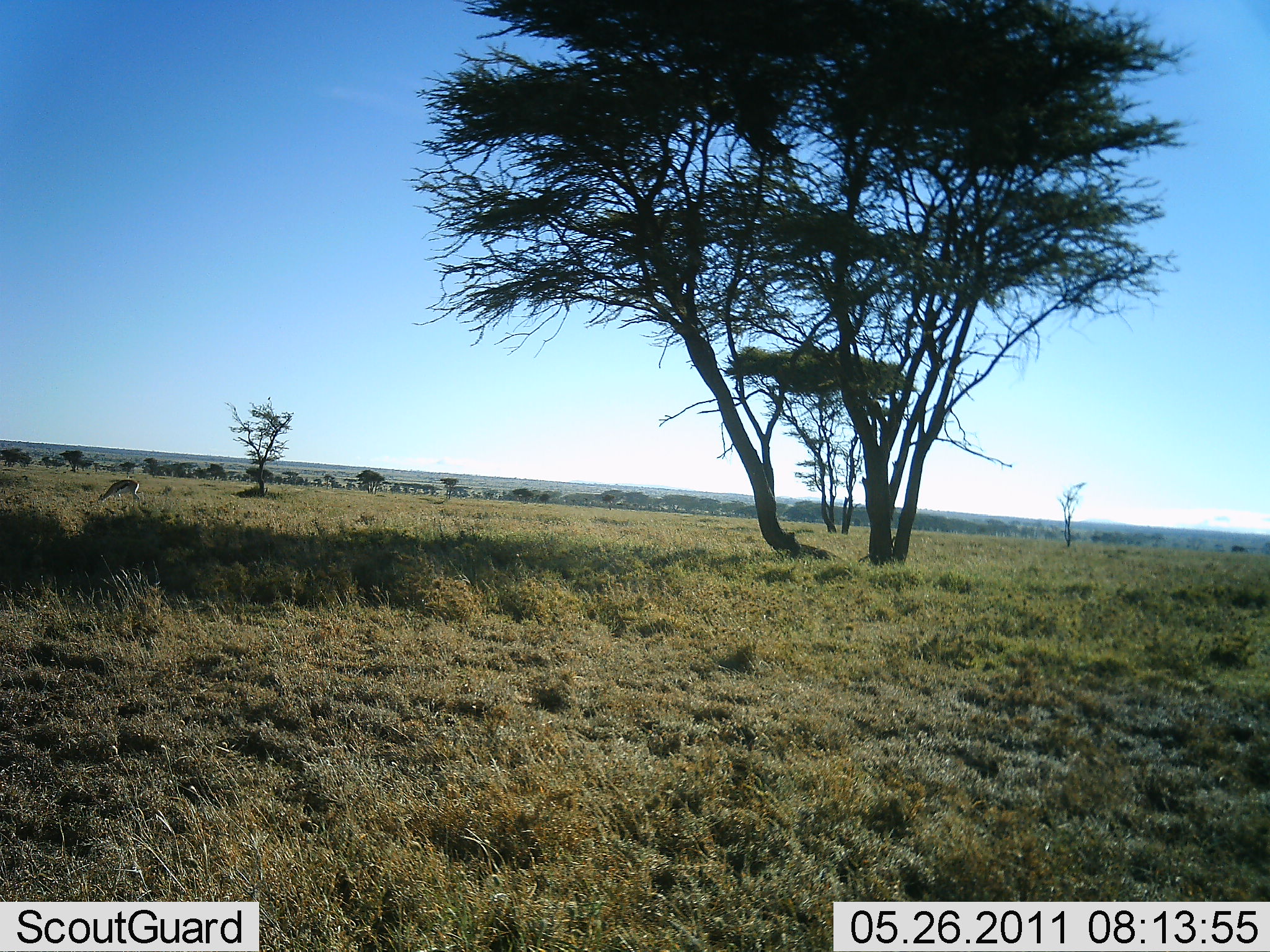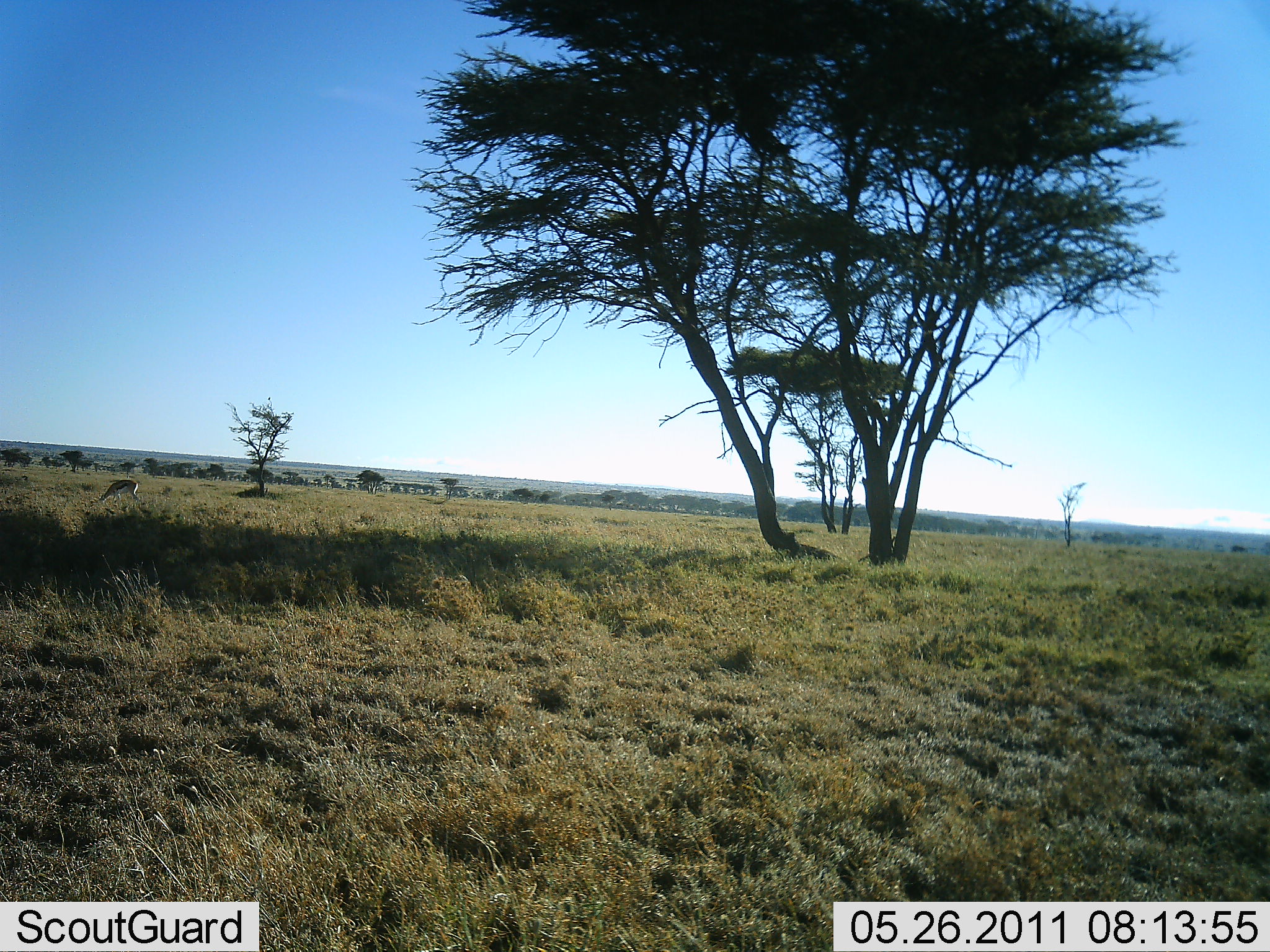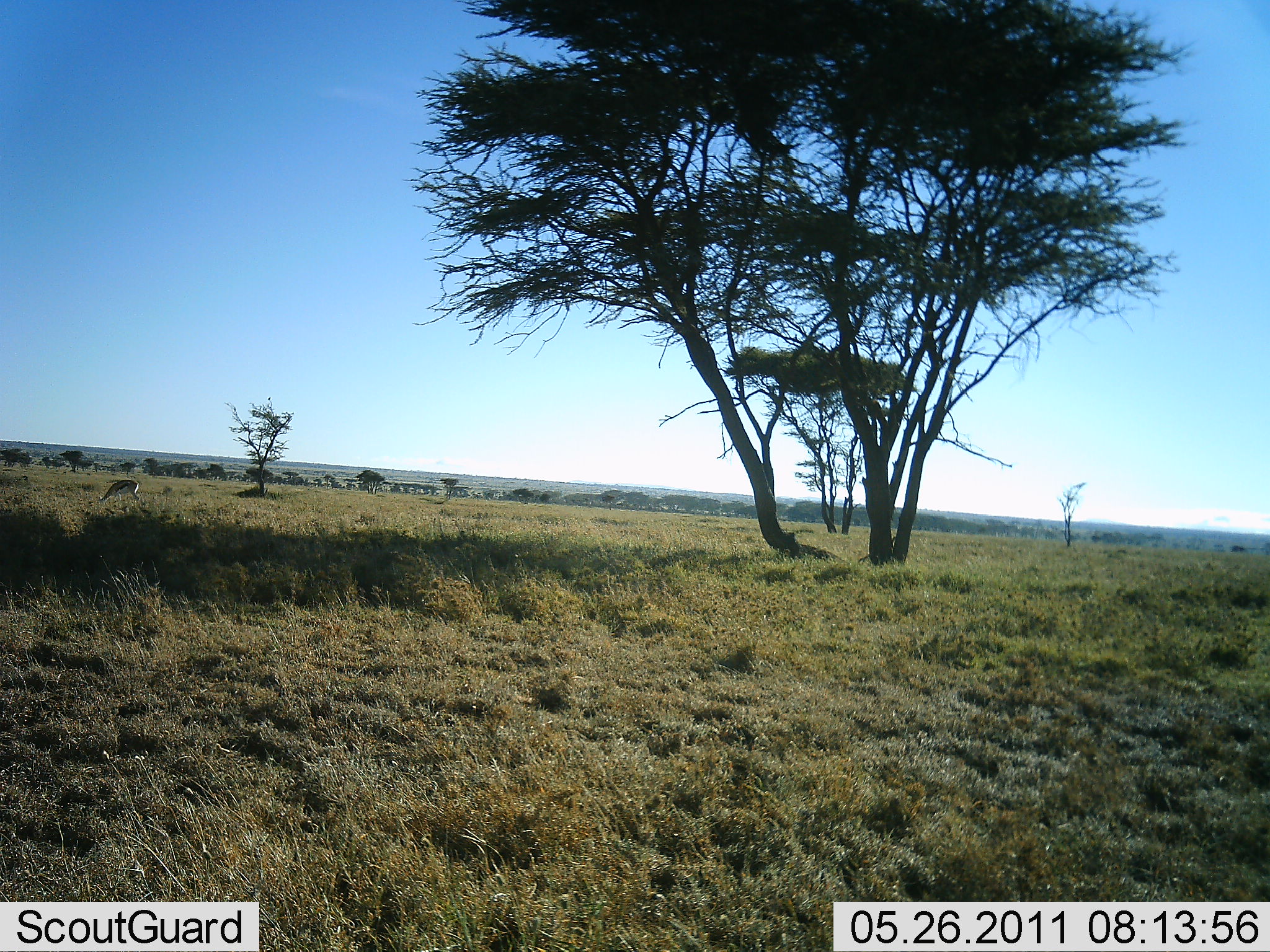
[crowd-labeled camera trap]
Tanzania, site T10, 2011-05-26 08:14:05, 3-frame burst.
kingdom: Animalia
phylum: Chordata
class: Mammalia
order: Artiodactyla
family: Bovidae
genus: Eudorcas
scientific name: Eudorcas thomsonii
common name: thomson's gazelle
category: gazellethomsons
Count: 1.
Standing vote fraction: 33%.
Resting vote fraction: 0%.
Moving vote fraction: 0%.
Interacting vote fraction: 0%.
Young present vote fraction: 0%.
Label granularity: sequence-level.